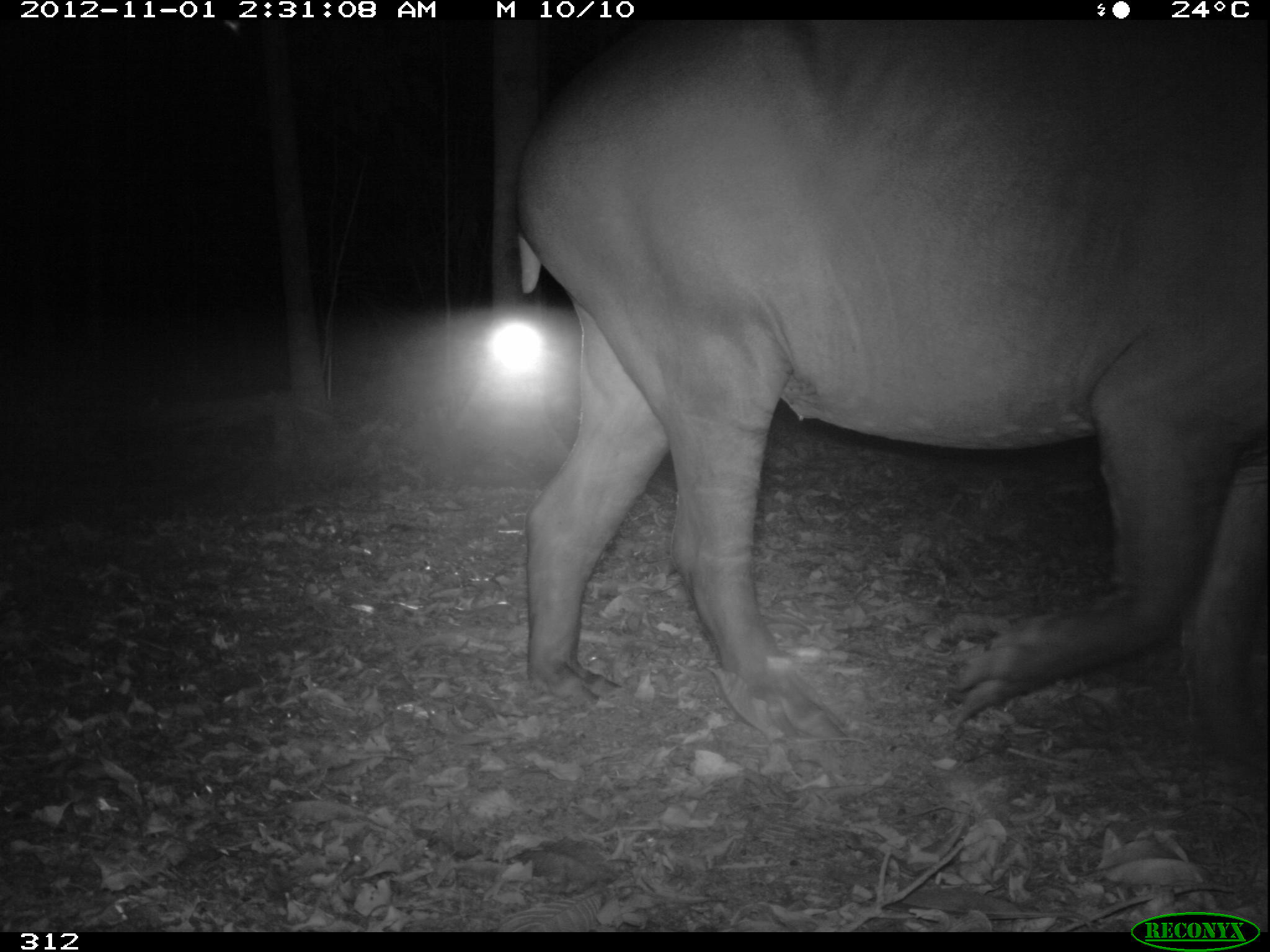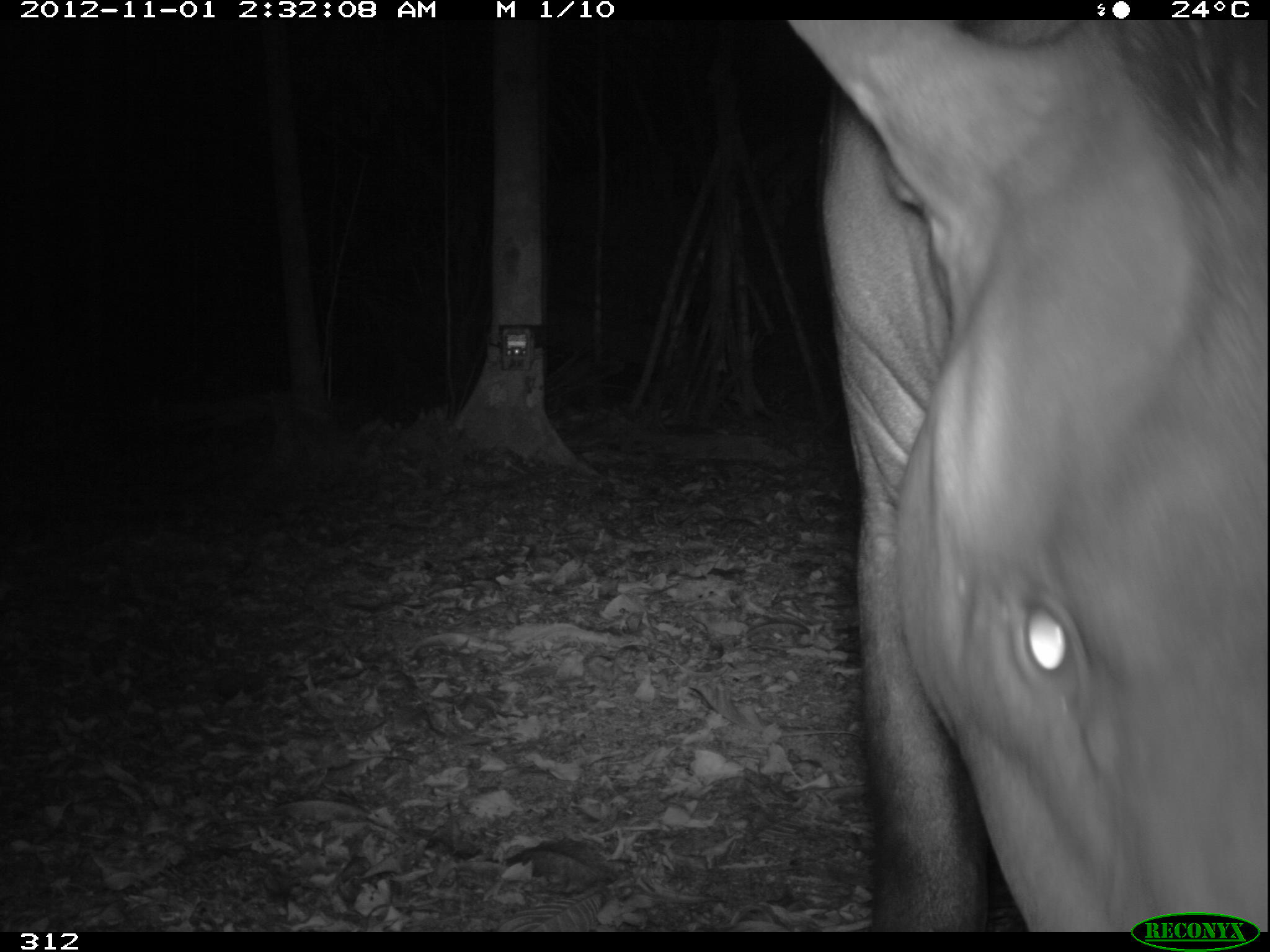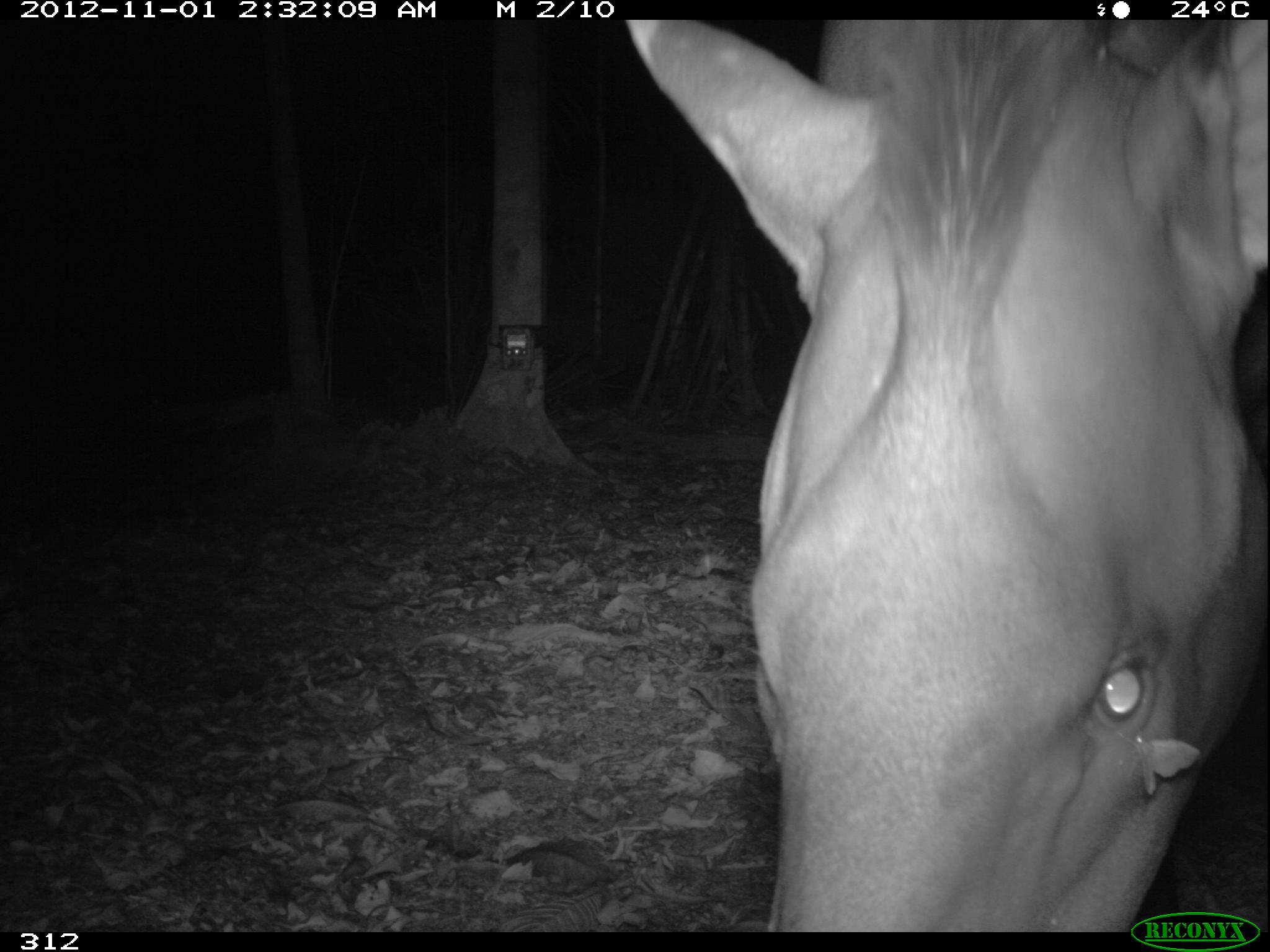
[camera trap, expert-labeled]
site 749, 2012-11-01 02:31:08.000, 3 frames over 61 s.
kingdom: Animalia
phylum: Chordata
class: Mammalia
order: Perissodactyla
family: Tapiridae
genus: Tapirus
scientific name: Tapirus terrestris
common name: south american tapir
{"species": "Tapirus terrestris (south american tapir)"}